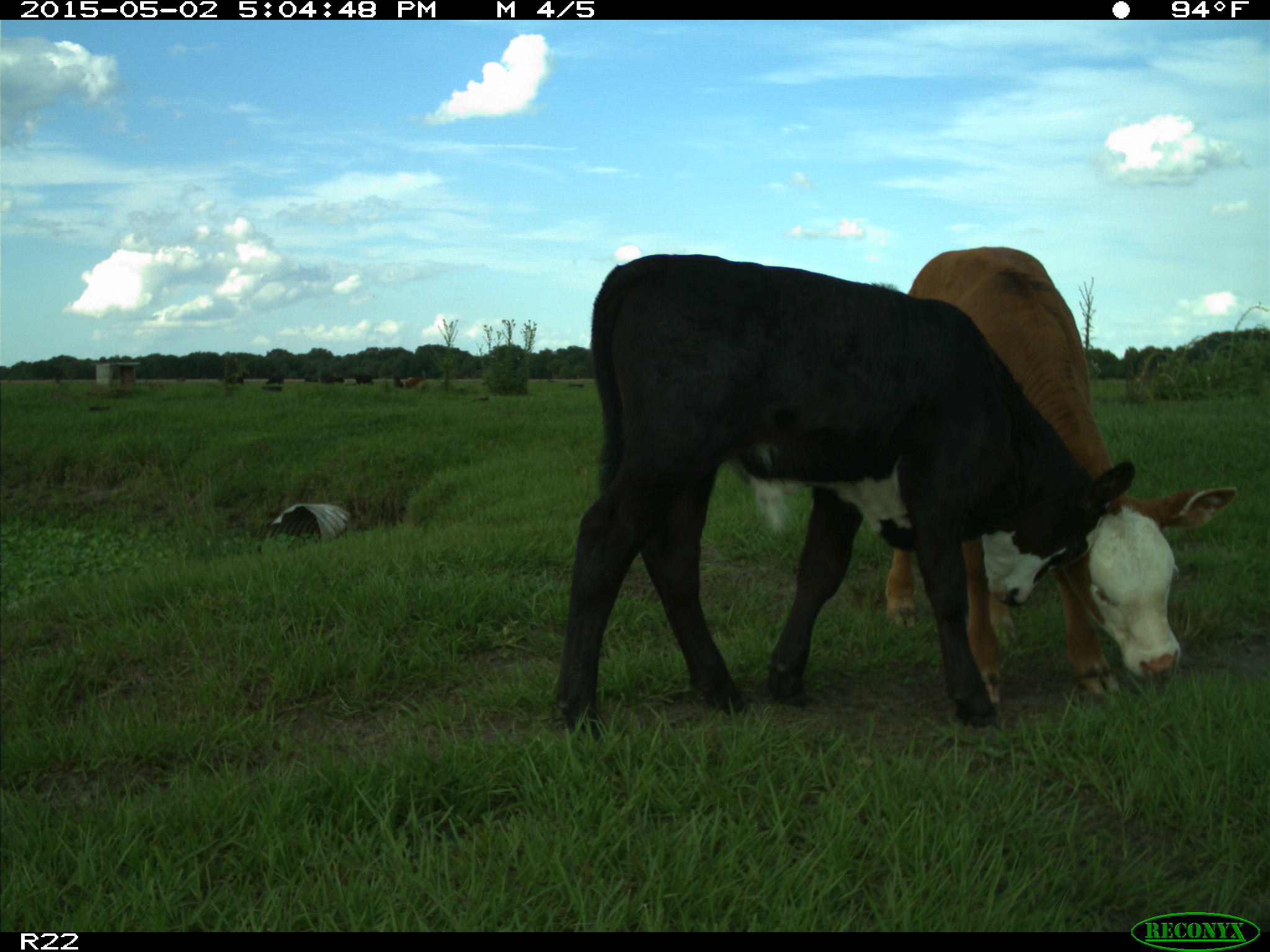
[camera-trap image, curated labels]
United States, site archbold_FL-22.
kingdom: Animalia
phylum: Chordata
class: Mammalia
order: Artiodactyla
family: Bovidae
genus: Bos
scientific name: Bos taurus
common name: domestic cow